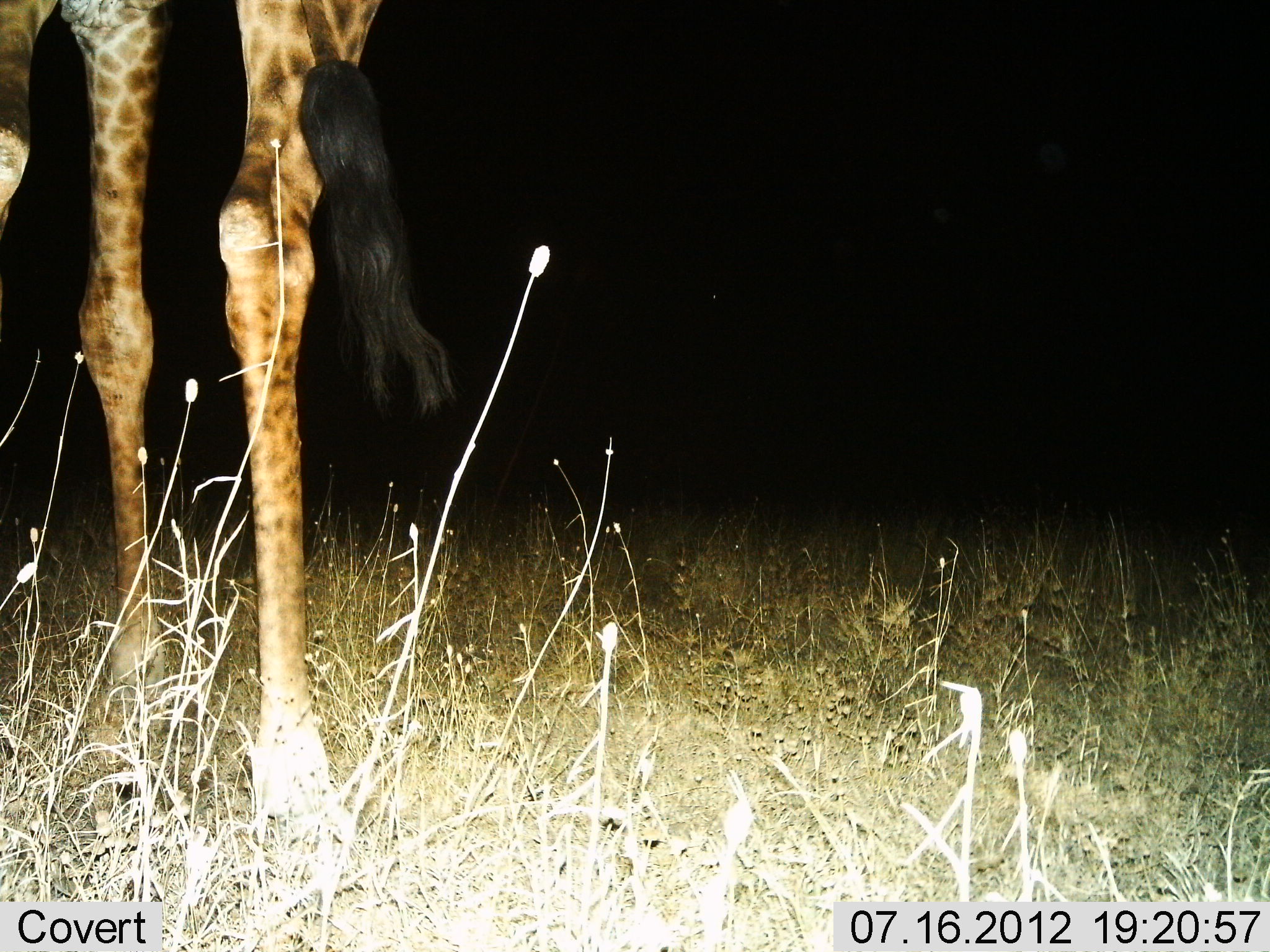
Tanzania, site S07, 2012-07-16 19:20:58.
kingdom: Animalia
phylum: Chordata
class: Mammalia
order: Artiodactyla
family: Giraffidae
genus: Giraffa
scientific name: Giraffa camelopardalis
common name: giraffe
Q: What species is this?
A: Giraffe (Giraffa camelopardalis).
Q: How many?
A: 1.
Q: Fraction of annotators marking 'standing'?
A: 100%.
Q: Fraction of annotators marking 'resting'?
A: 0%.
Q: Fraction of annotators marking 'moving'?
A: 10%.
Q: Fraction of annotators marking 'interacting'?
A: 0%.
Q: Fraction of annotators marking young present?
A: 0%.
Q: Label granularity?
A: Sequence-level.